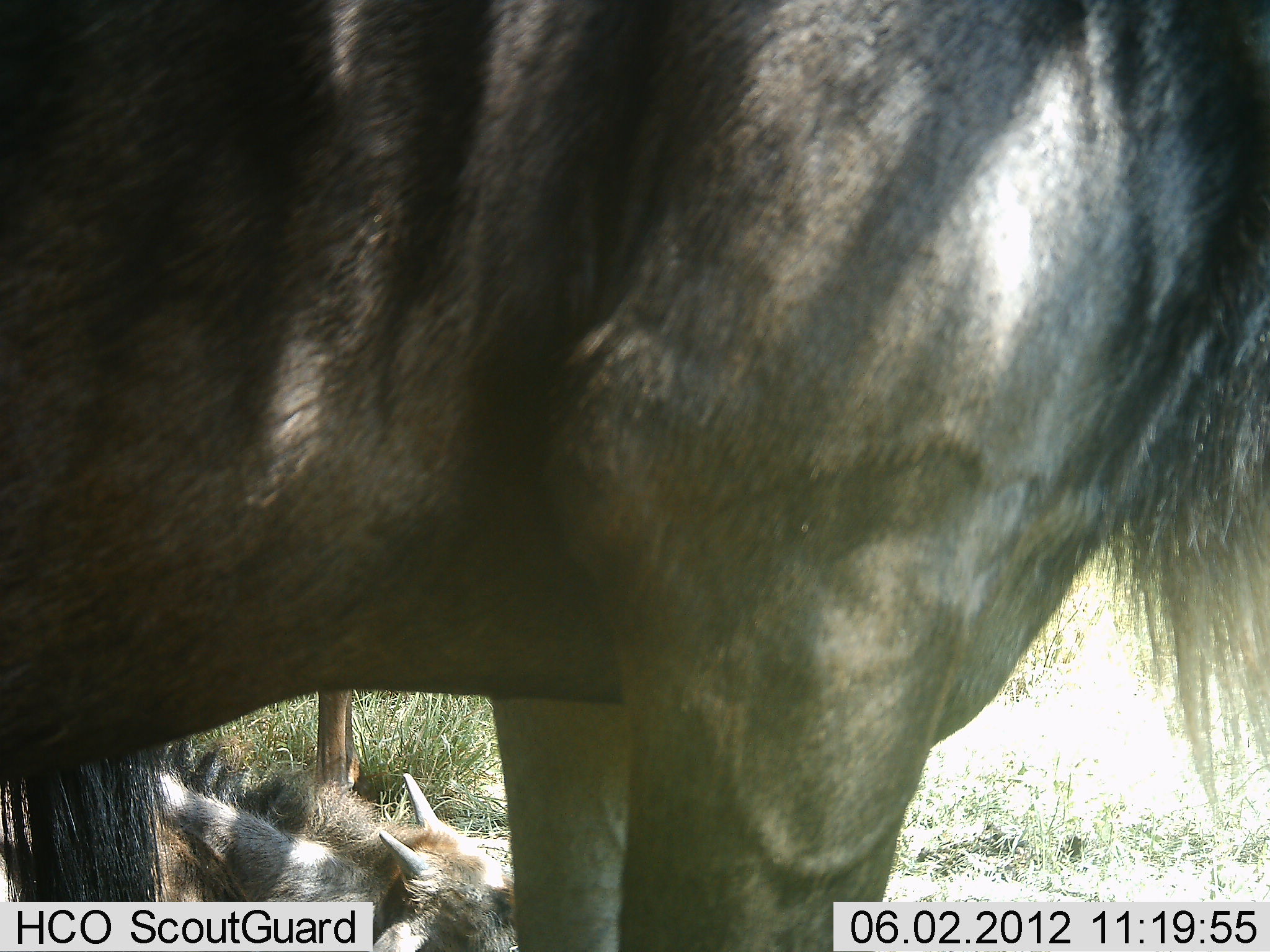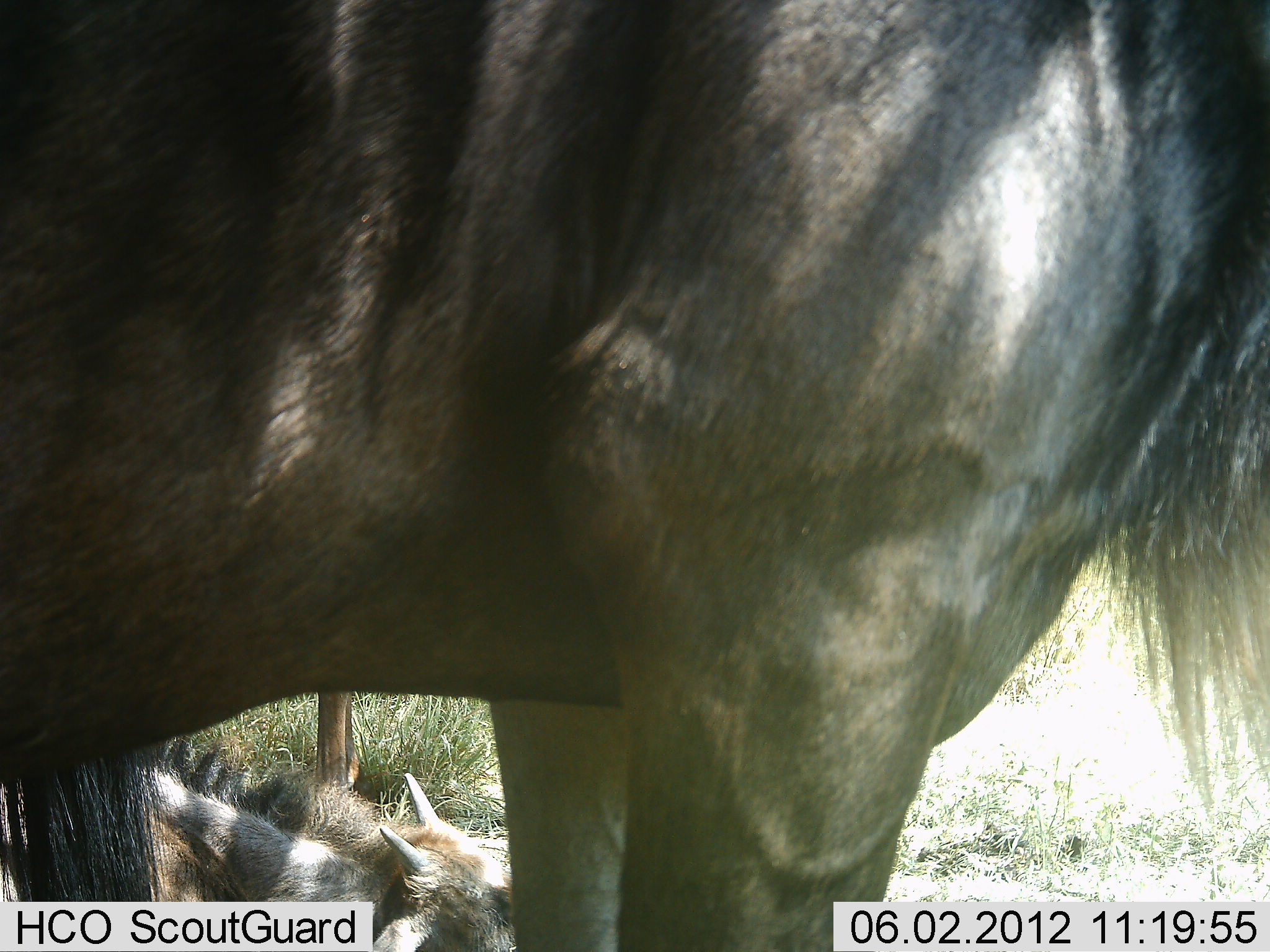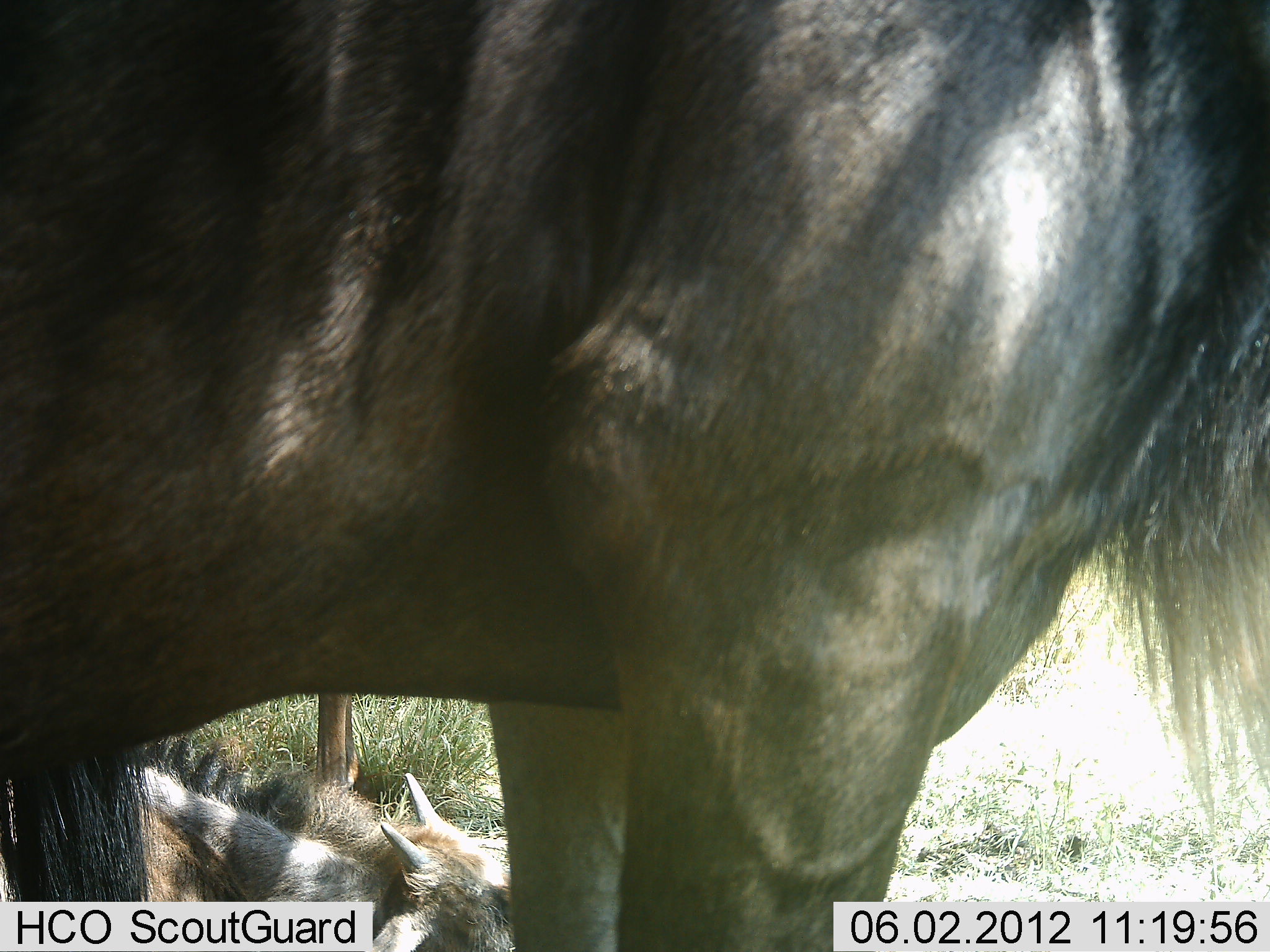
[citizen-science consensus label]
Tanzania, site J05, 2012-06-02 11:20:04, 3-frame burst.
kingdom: Animalia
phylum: Chordata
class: Mammalia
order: Artiodactyla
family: Bovidae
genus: Connochaetes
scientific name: Connochaetes taurinus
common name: blue wildebeest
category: wildebeest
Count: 3.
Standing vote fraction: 90%.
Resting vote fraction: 80%.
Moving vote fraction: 0%.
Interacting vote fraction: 0%.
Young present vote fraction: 40%.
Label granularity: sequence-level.